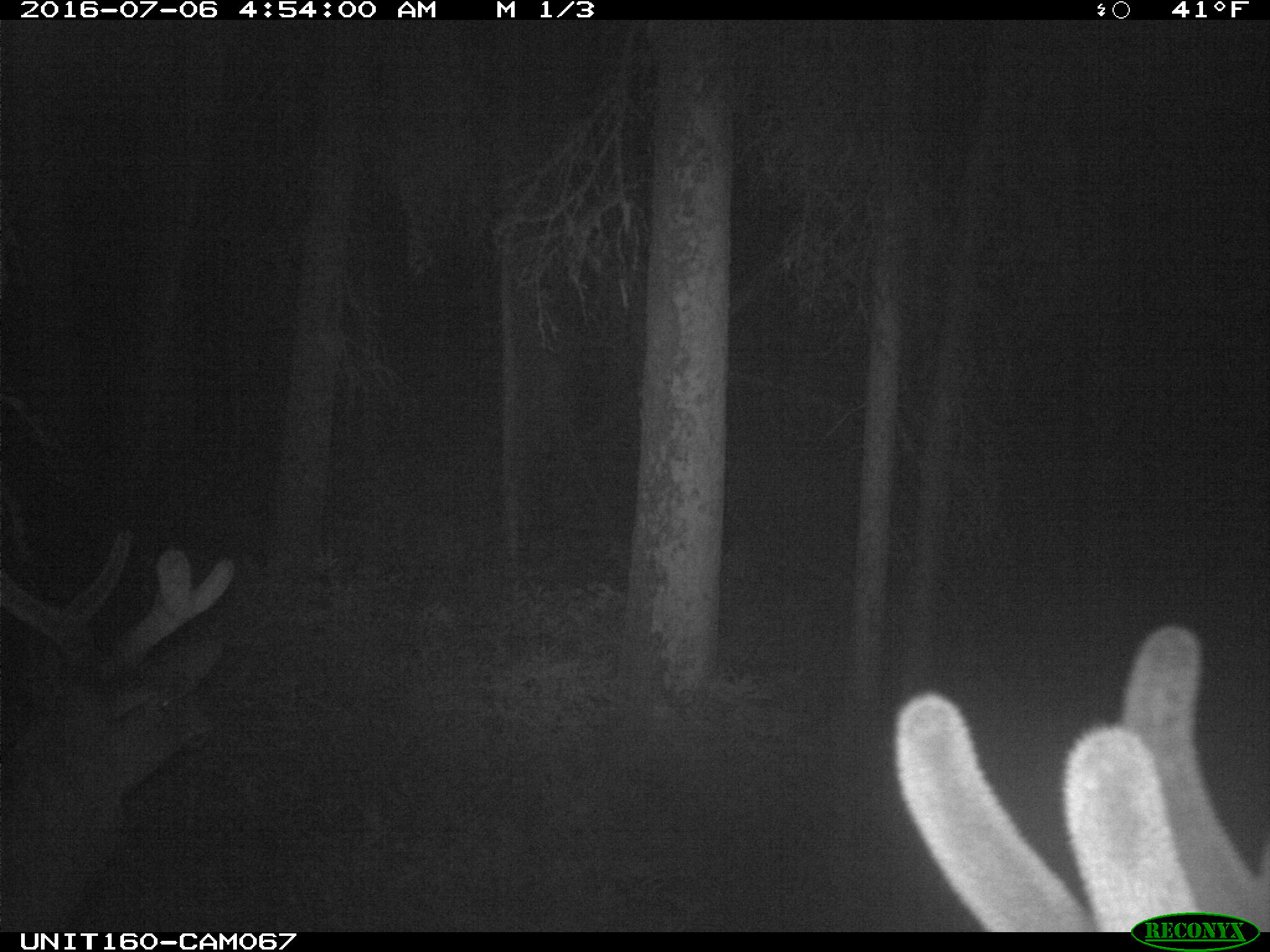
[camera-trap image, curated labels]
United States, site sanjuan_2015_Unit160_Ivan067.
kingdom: Animalia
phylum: Chordata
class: Mammalia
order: Artiodactyla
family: Cervidae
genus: Cervus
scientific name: Cervus elaphus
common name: red deer